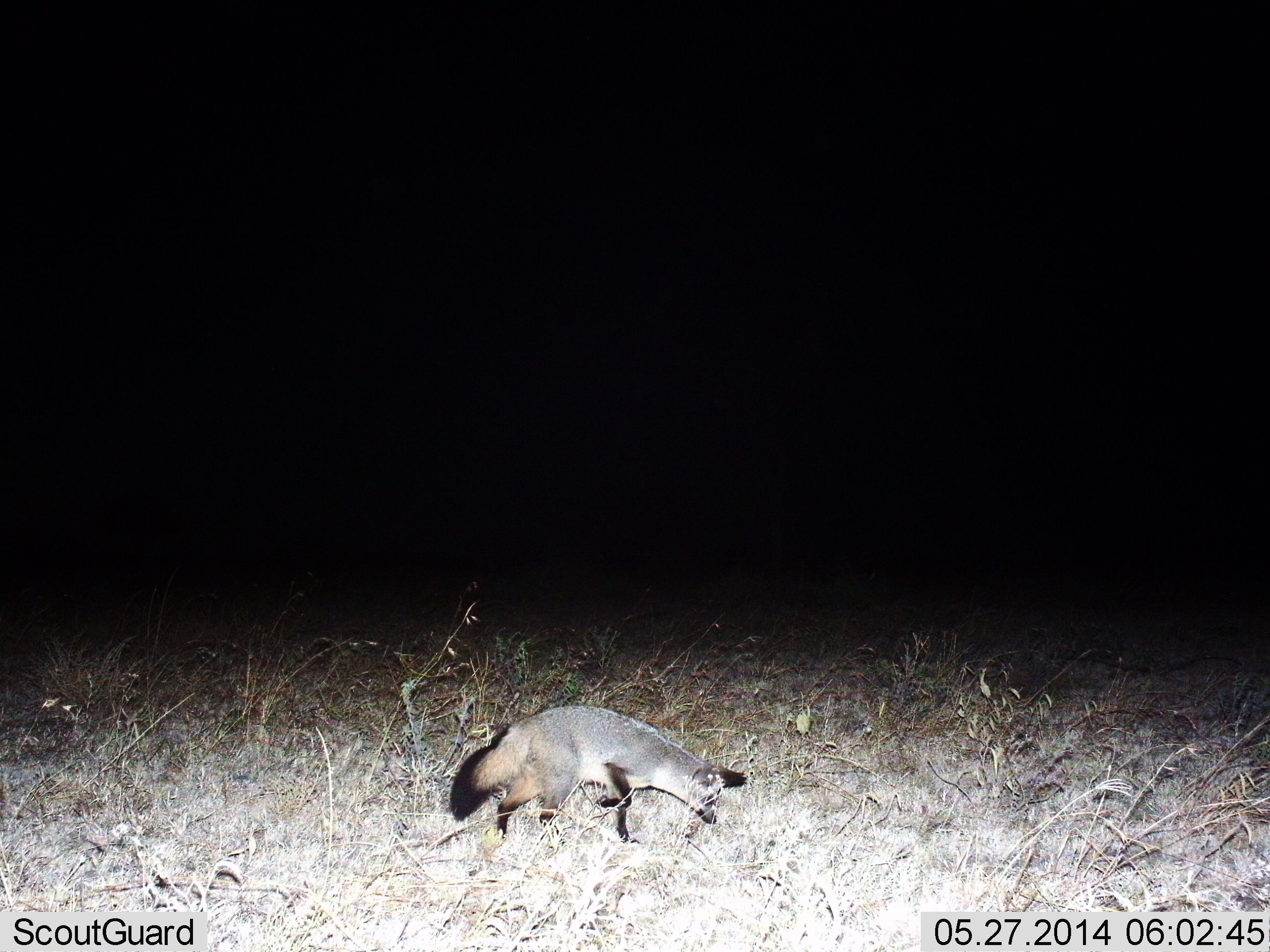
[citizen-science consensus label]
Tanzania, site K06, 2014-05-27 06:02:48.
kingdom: Animalia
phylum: Chordata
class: Mammalia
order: Carnivora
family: Canidae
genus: Otocyon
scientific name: Otocyon megalotis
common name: bat-eared fox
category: batearedfox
Batearedfox (bat-eared fox) (Otocyon megalotis), count 1. Behavior (volunteer vote fractions): standing 45%, resting 0%, moving 55%, interacting 0%. Young present (vote fraction): 0%. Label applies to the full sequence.